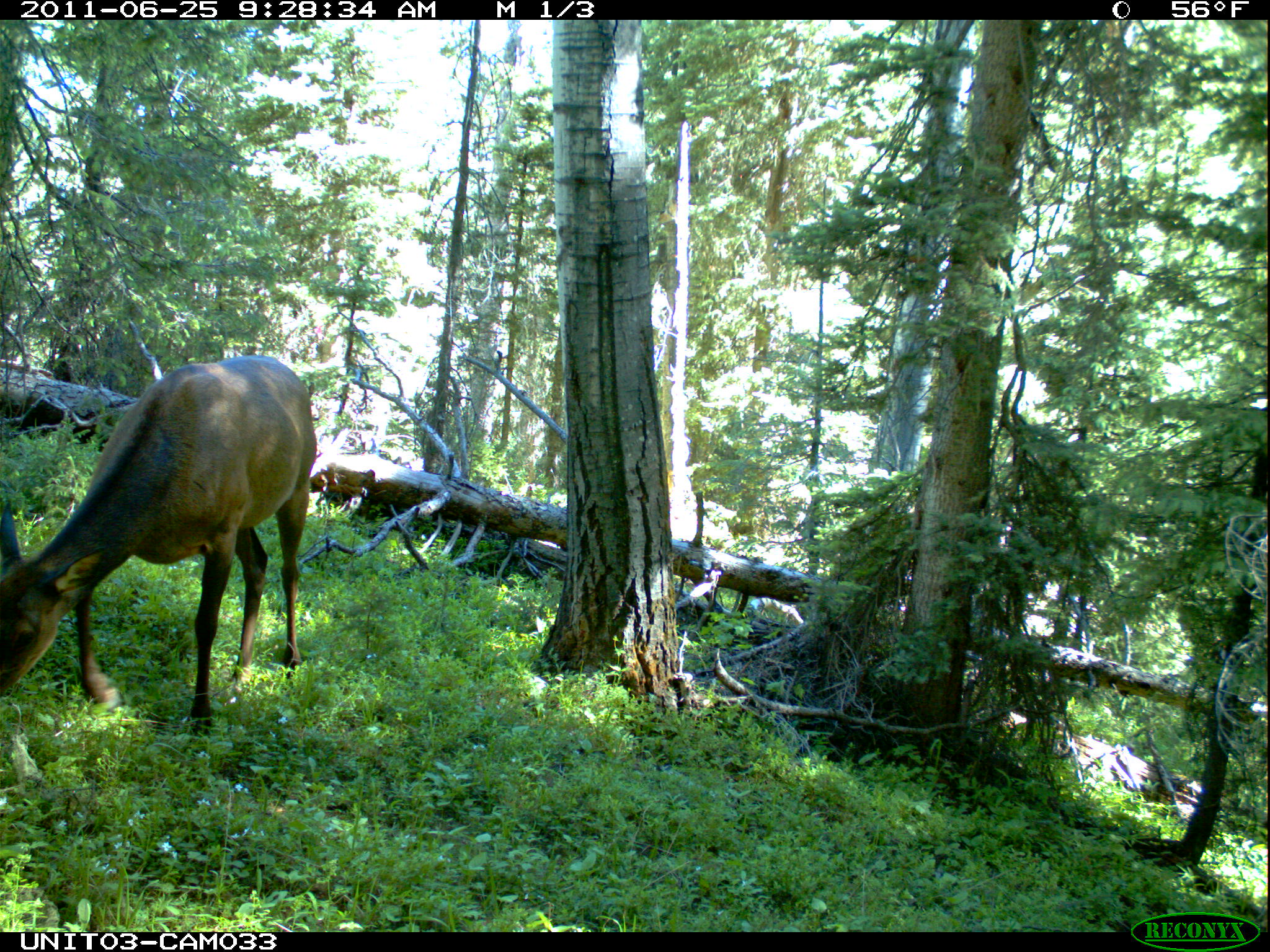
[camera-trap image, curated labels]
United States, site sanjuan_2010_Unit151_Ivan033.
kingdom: Animalia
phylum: Chordata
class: Mammalia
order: Artiodactyla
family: Cervidae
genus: Cervus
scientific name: Cervus elaphus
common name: red deer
Cervus elaphus (red deer).